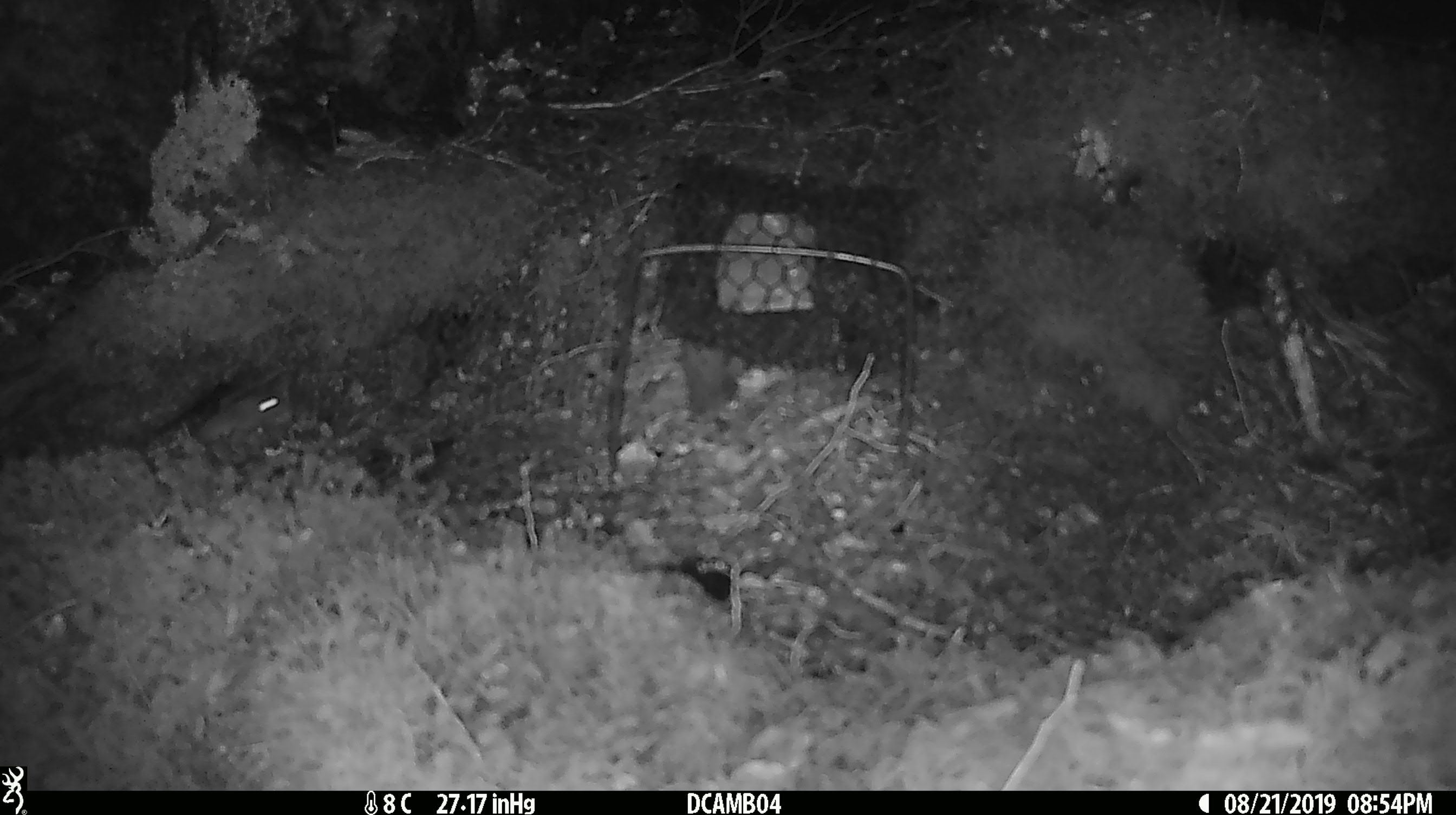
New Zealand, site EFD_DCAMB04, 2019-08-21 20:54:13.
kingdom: Animalia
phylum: Chordata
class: Mammalia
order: Rodentia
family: Muridae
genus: Mus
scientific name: Mus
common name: mouse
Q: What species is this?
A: Mouse (Mus).